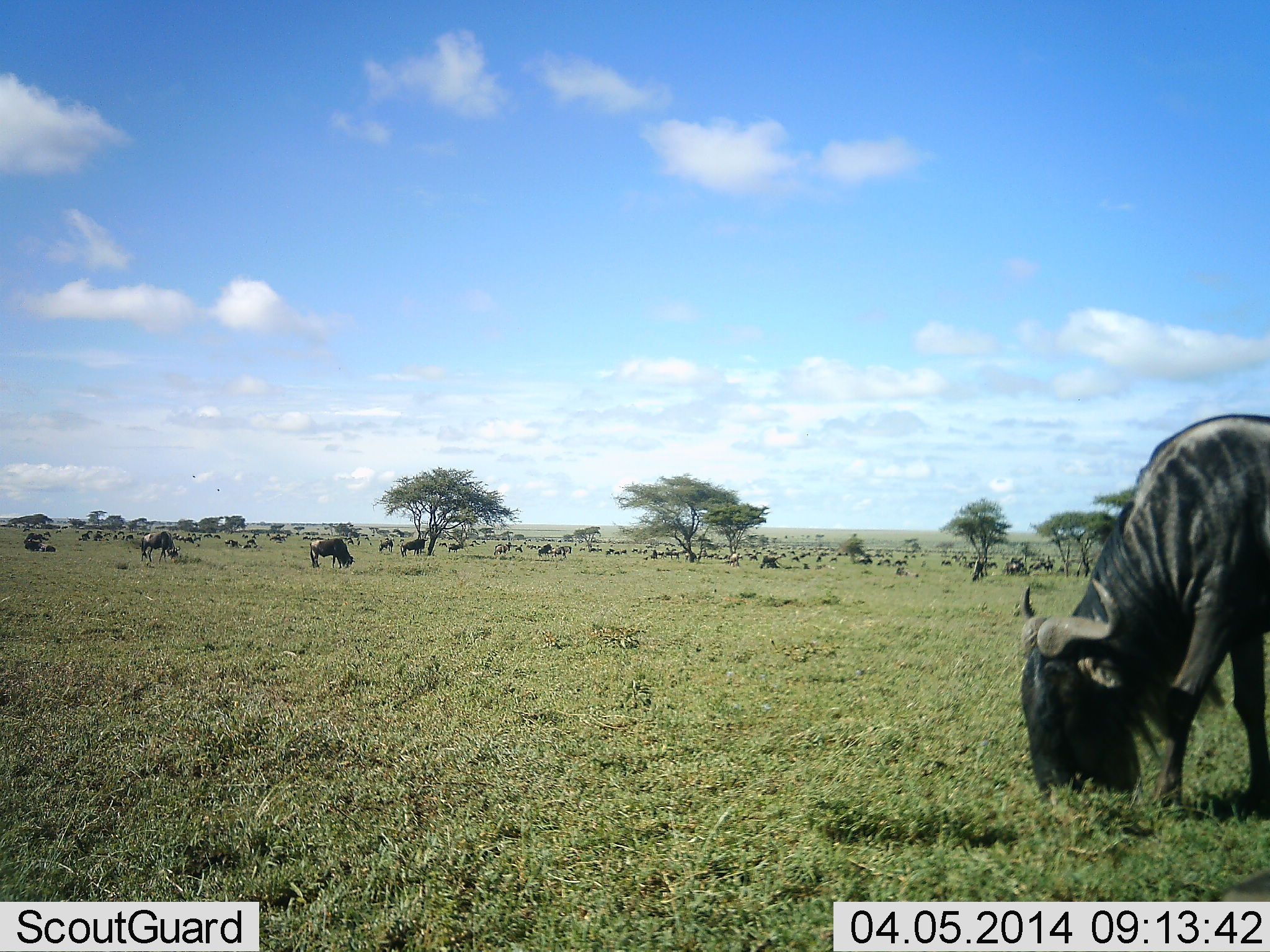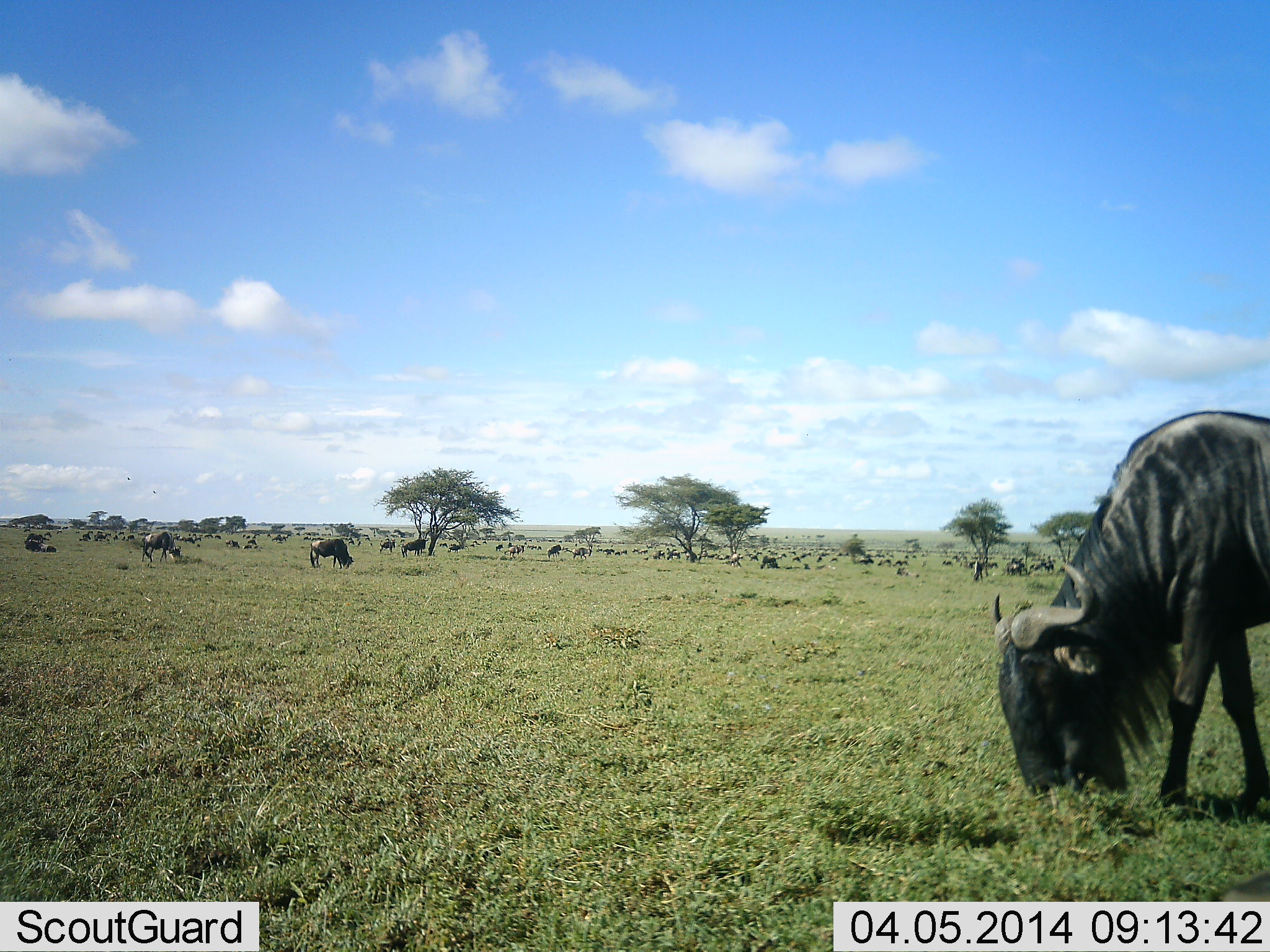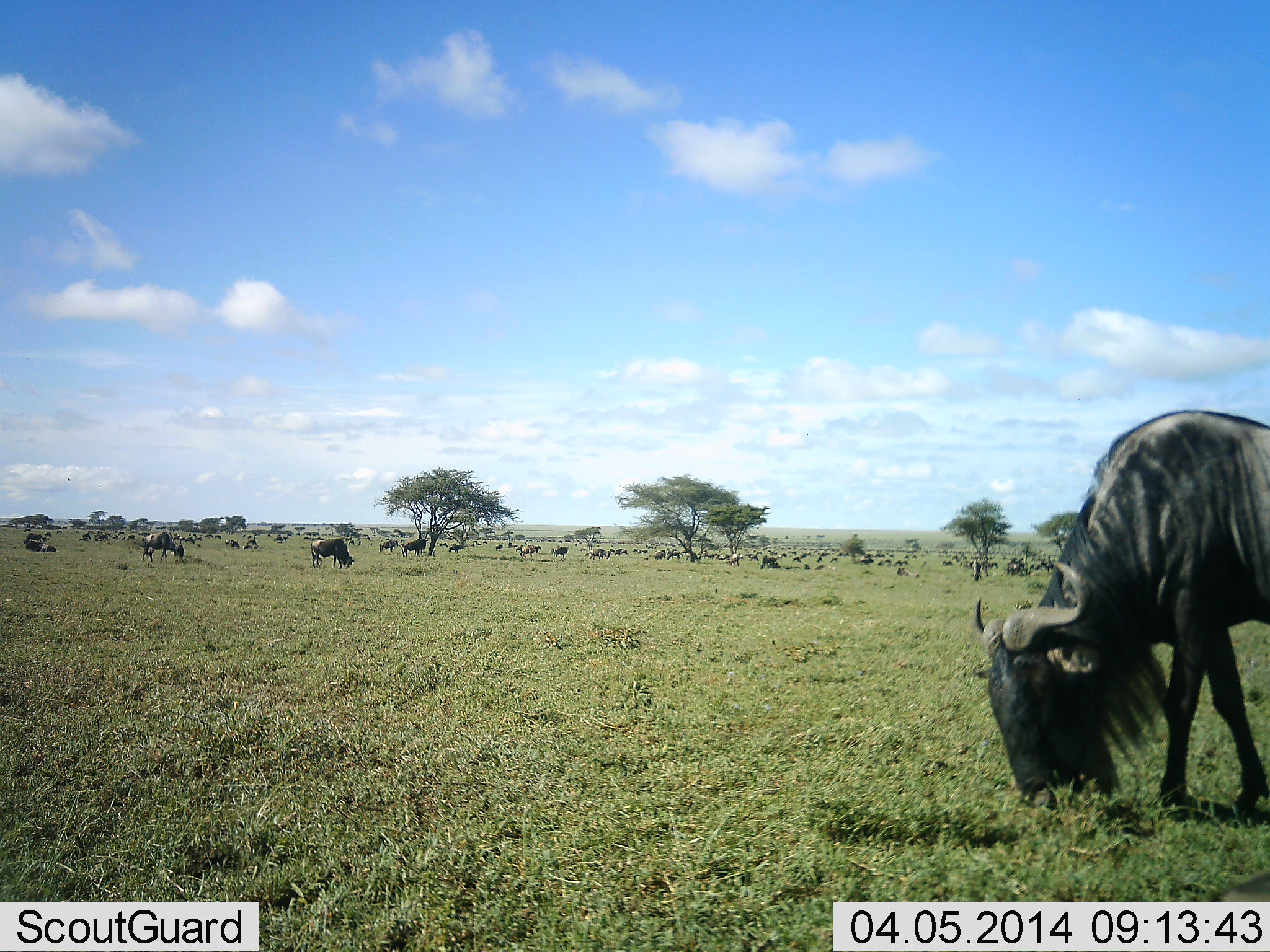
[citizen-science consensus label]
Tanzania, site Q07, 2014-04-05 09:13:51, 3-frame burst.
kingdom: Animalia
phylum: Chordata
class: Mammalia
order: Artiodactyla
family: Bovidae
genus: Connochaetes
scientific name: Connochaetes taurinus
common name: blue wildebeest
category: wildebeest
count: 51+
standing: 50%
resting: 24%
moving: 41%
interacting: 14%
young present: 3%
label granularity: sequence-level